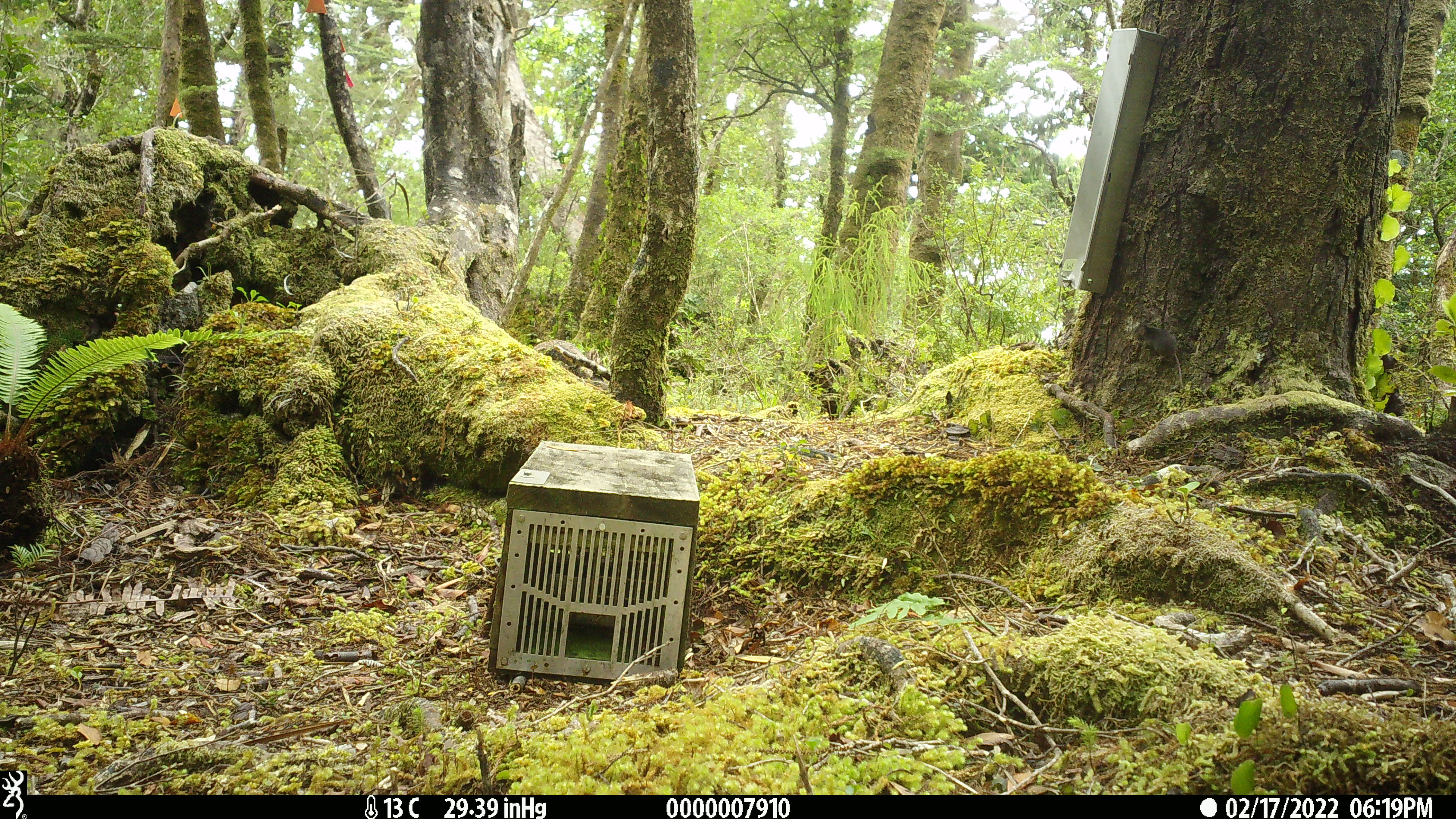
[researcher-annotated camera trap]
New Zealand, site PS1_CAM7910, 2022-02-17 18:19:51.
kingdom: Animalia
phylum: Chordata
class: Mammalia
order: Rodentia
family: Muridae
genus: Mus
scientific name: Mus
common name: mouse